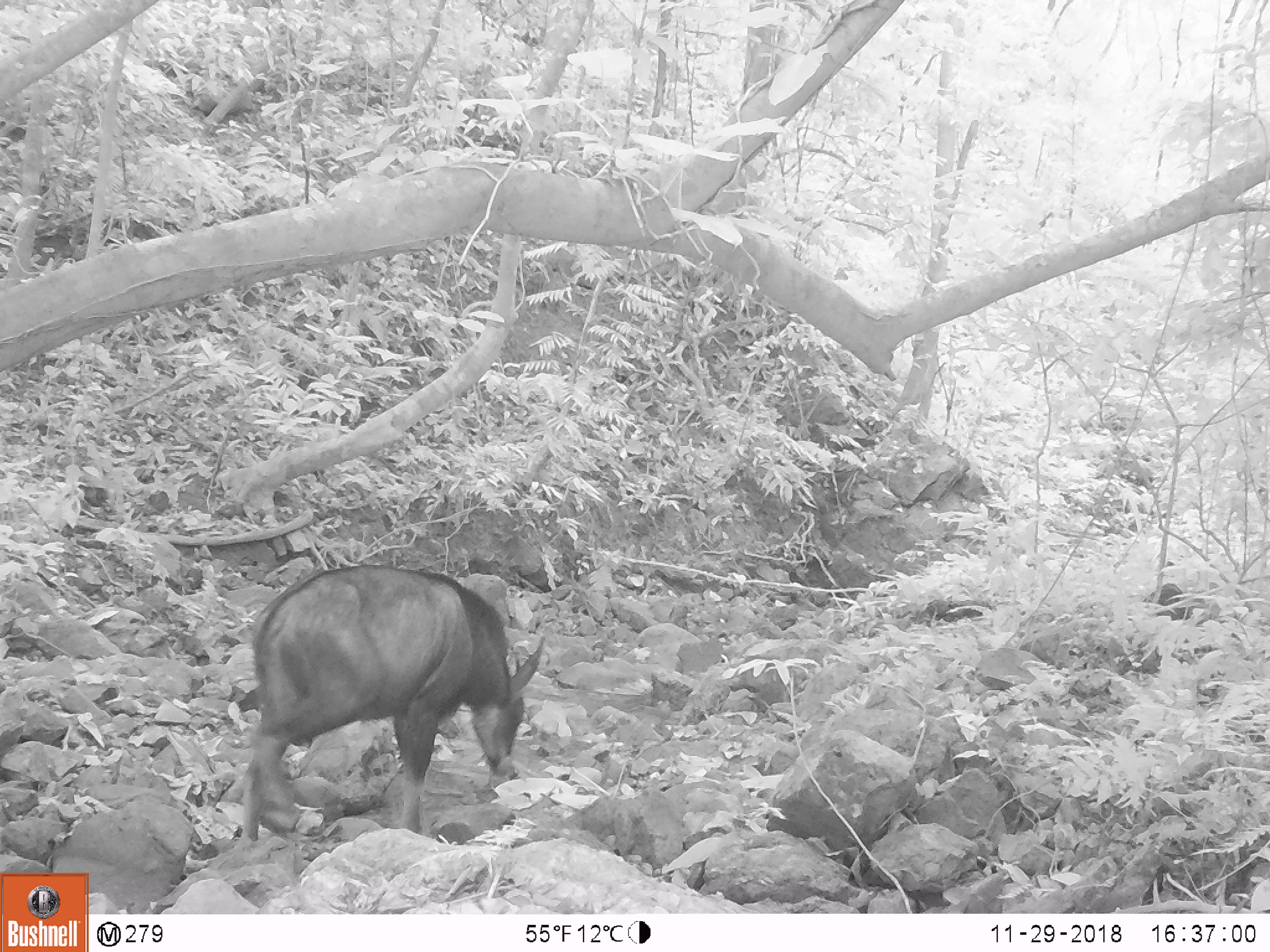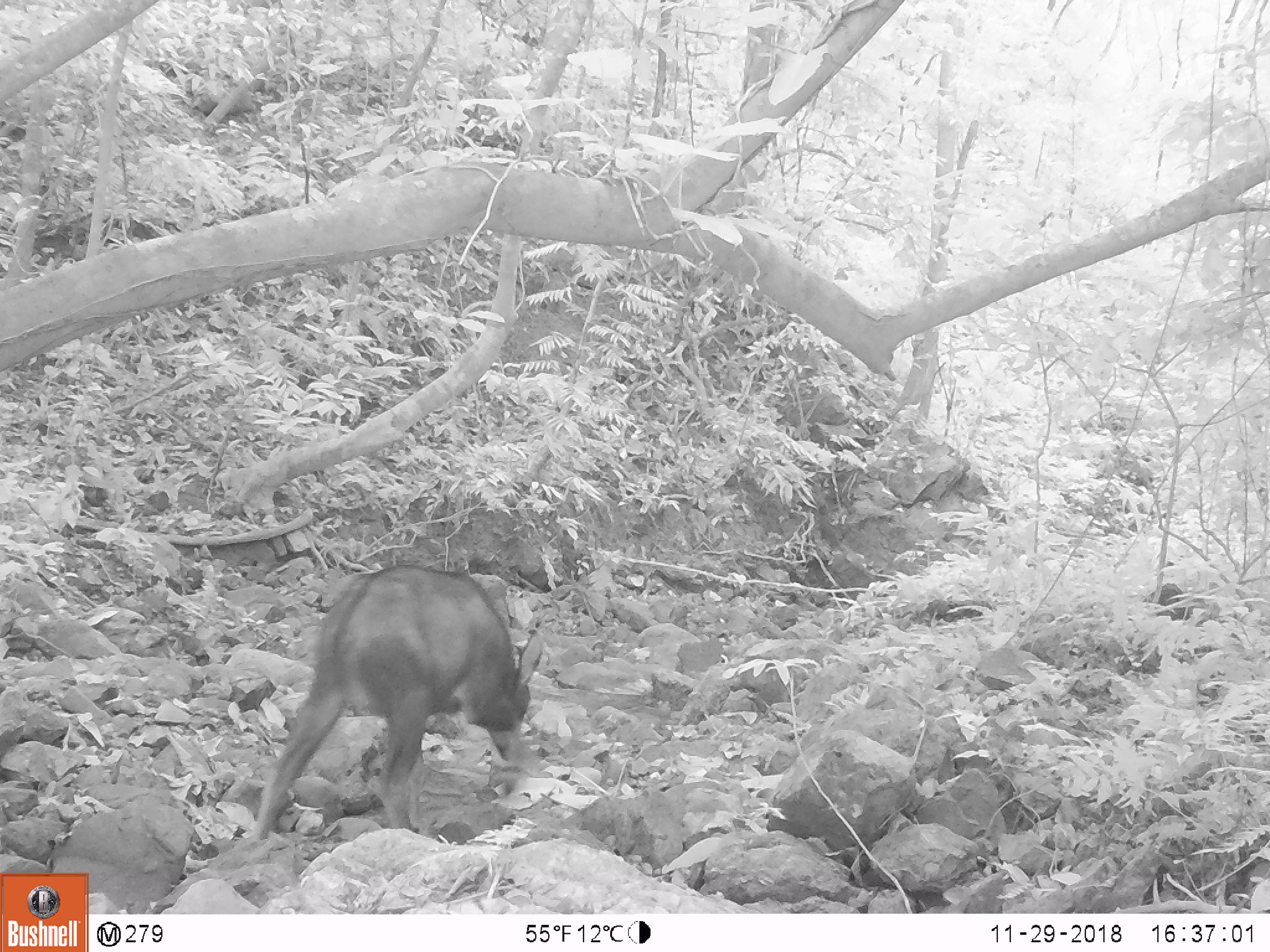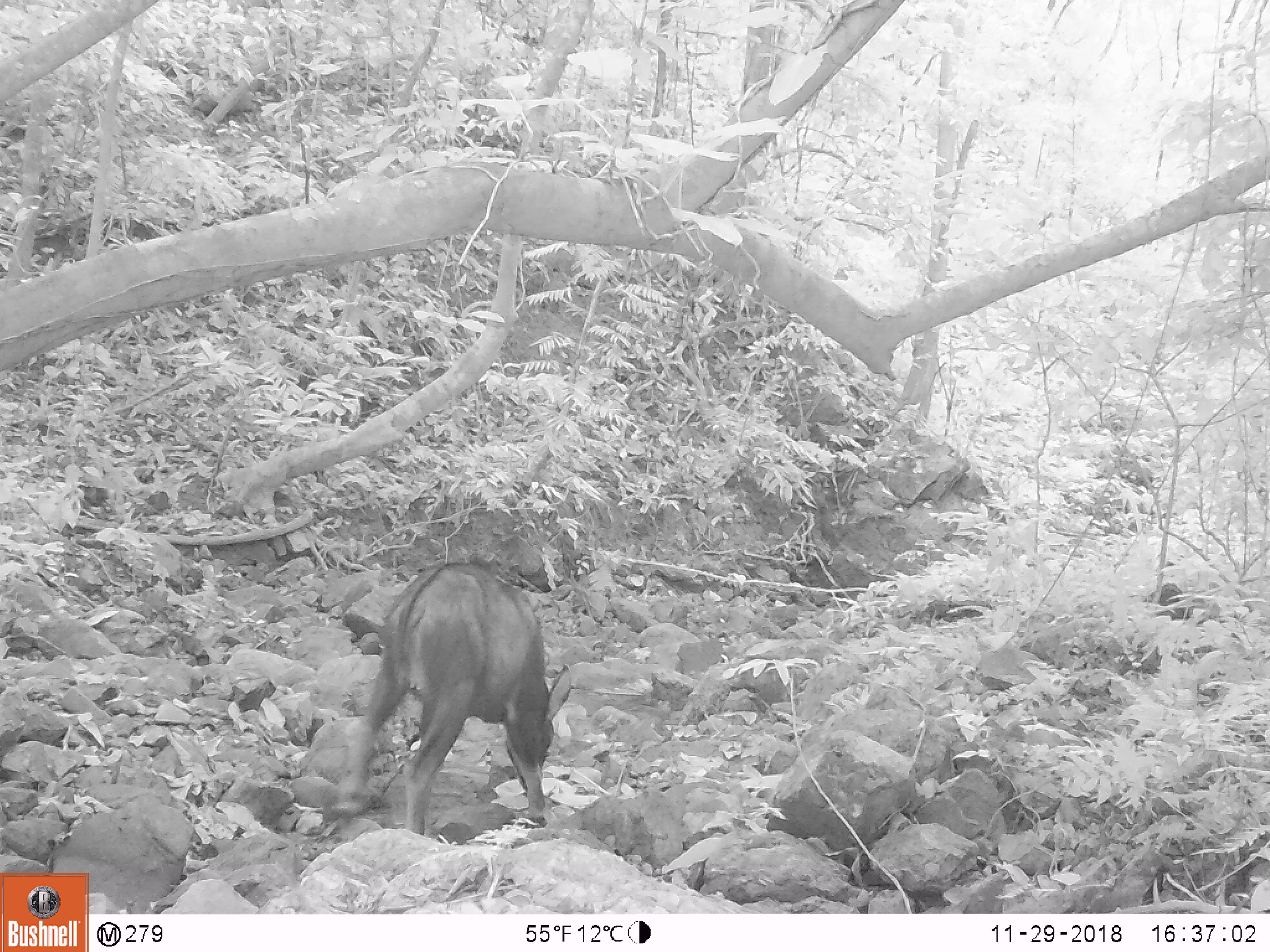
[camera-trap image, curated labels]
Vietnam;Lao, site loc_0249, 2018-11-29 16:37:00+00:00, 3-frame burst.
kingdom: Animalia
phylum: Chordata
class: Mammalia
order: Artiodactyla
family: Bovidae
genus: Capricornis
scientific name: Capricornis sumatraensis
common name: chinese serow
Chinese serow (Capricornis sumatraensis). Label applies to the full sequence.